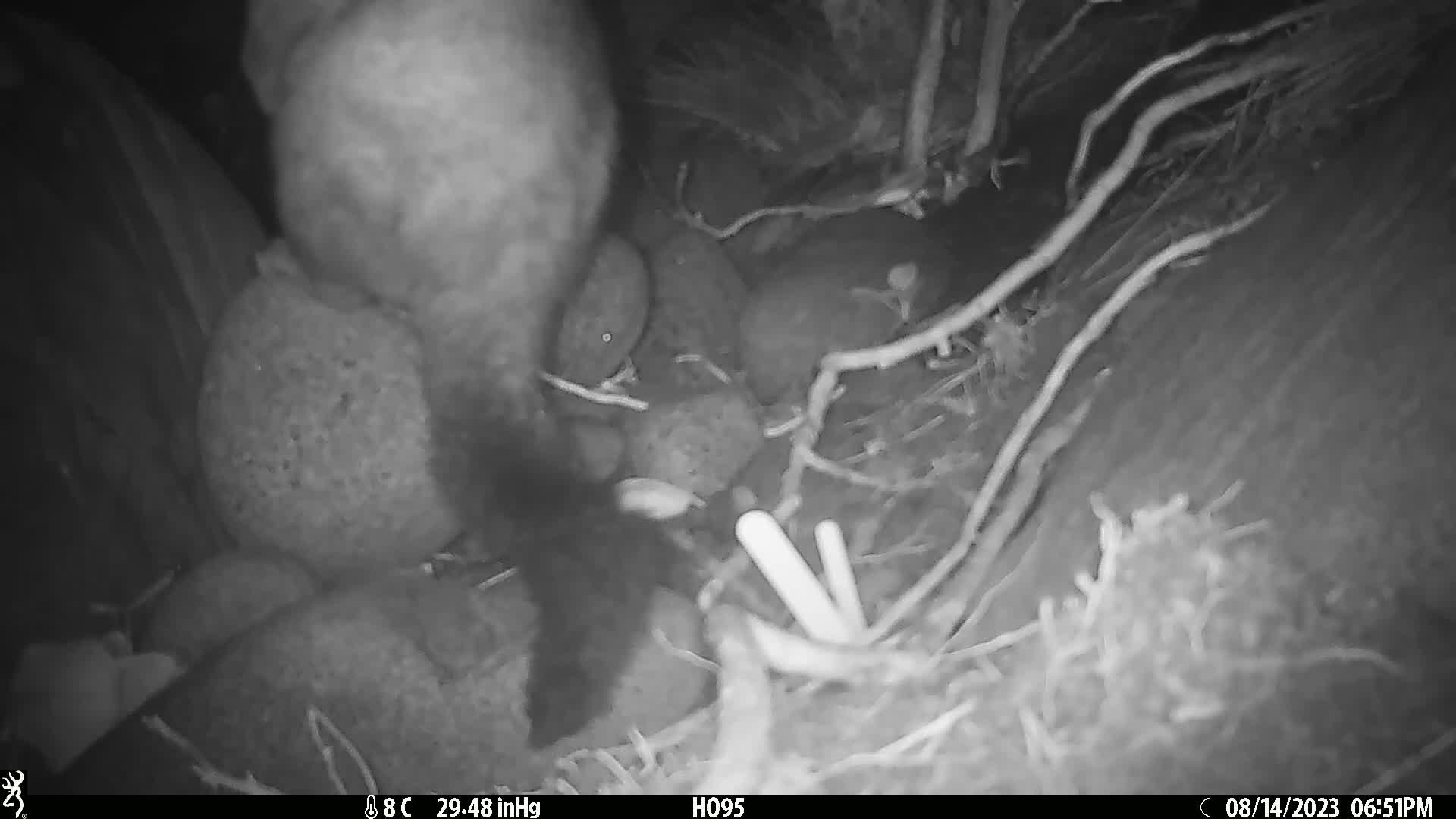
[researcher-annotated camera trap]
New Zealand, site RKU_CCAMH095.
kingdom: Animalia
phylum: Chordata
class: Mammalia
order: Diprotodontia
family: Phalangeridae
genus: Trichosurus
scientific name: Trichosurus vulpecula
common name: common brushtail possum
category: possum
Possum (common brushtail possum) (Trichosurus vulpecula).